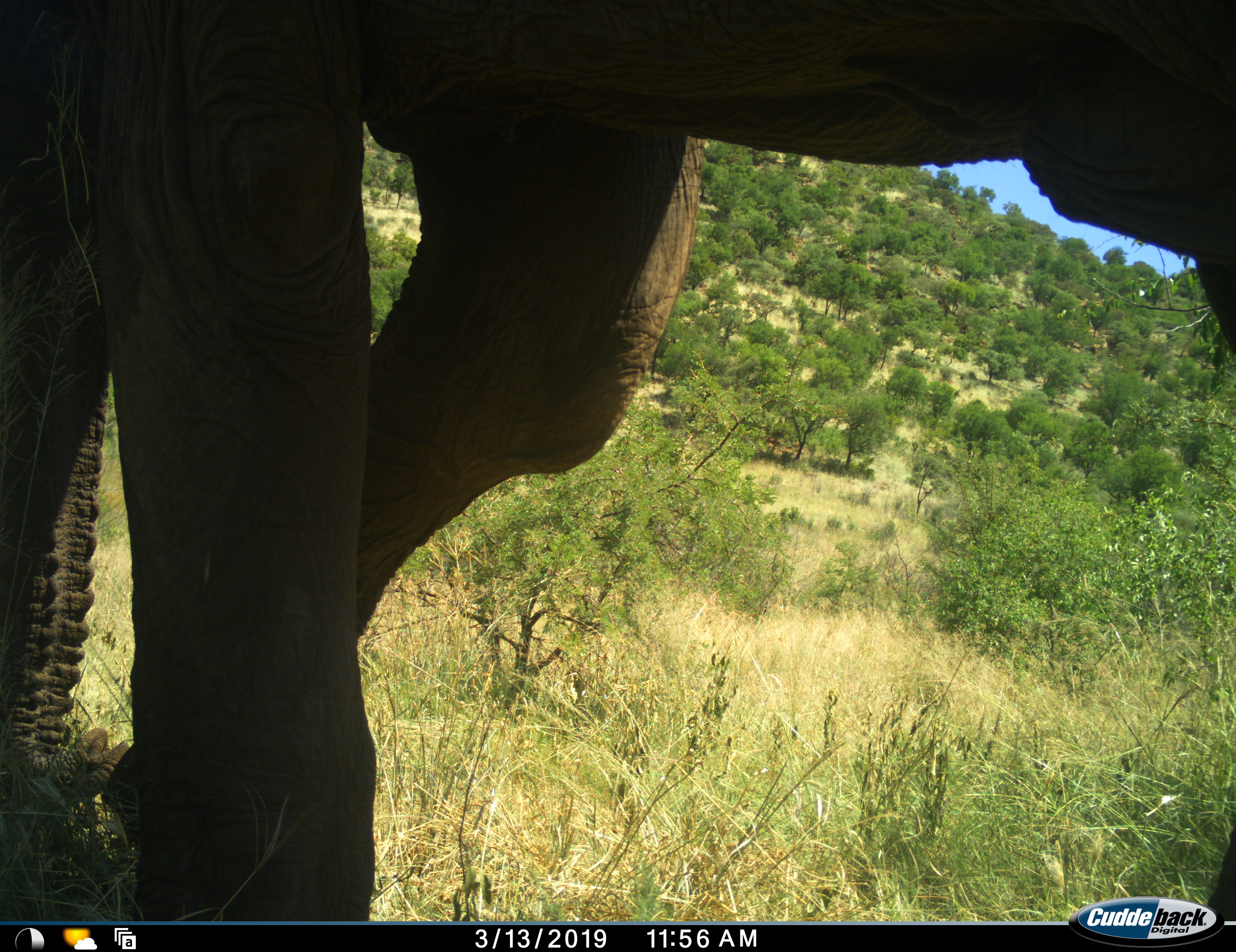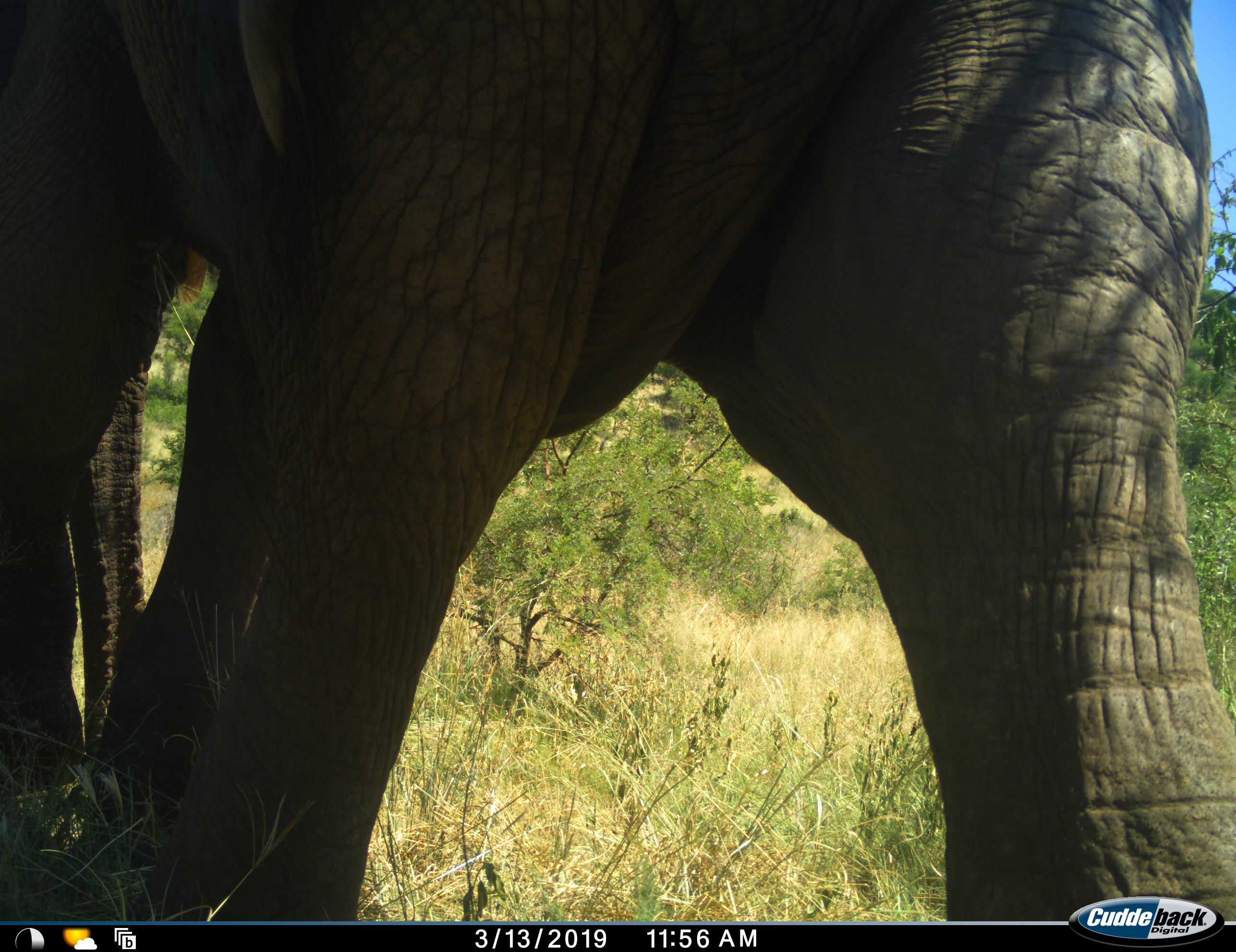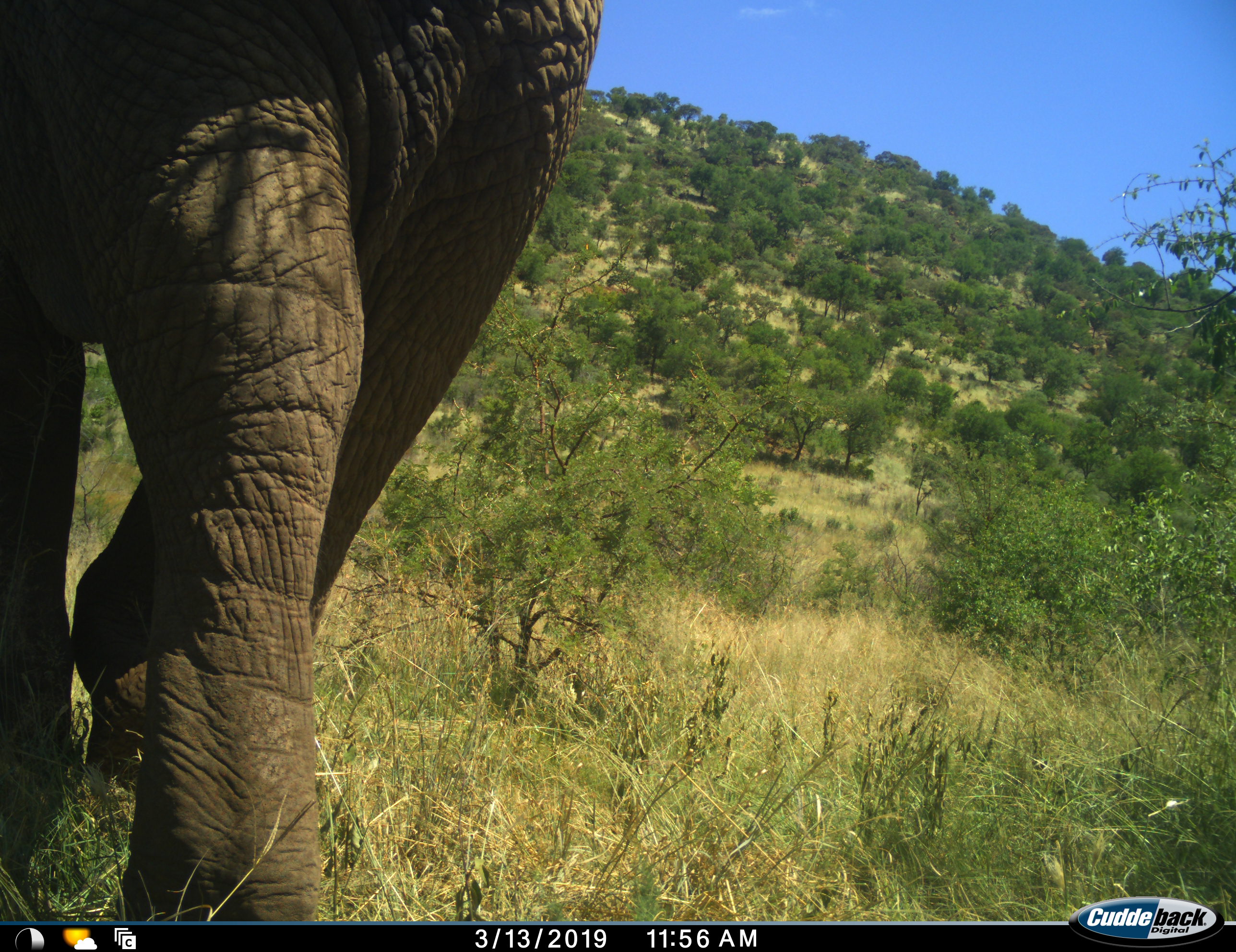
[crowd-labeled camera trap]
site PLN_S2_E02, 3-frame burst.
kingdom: Animalia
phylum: Chordata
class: Mammalia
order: Proboscidea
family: Elephantidae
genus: Loxodonta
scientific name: Loxodonta africana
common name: african bush elephant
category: elephant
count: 1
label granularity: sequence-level